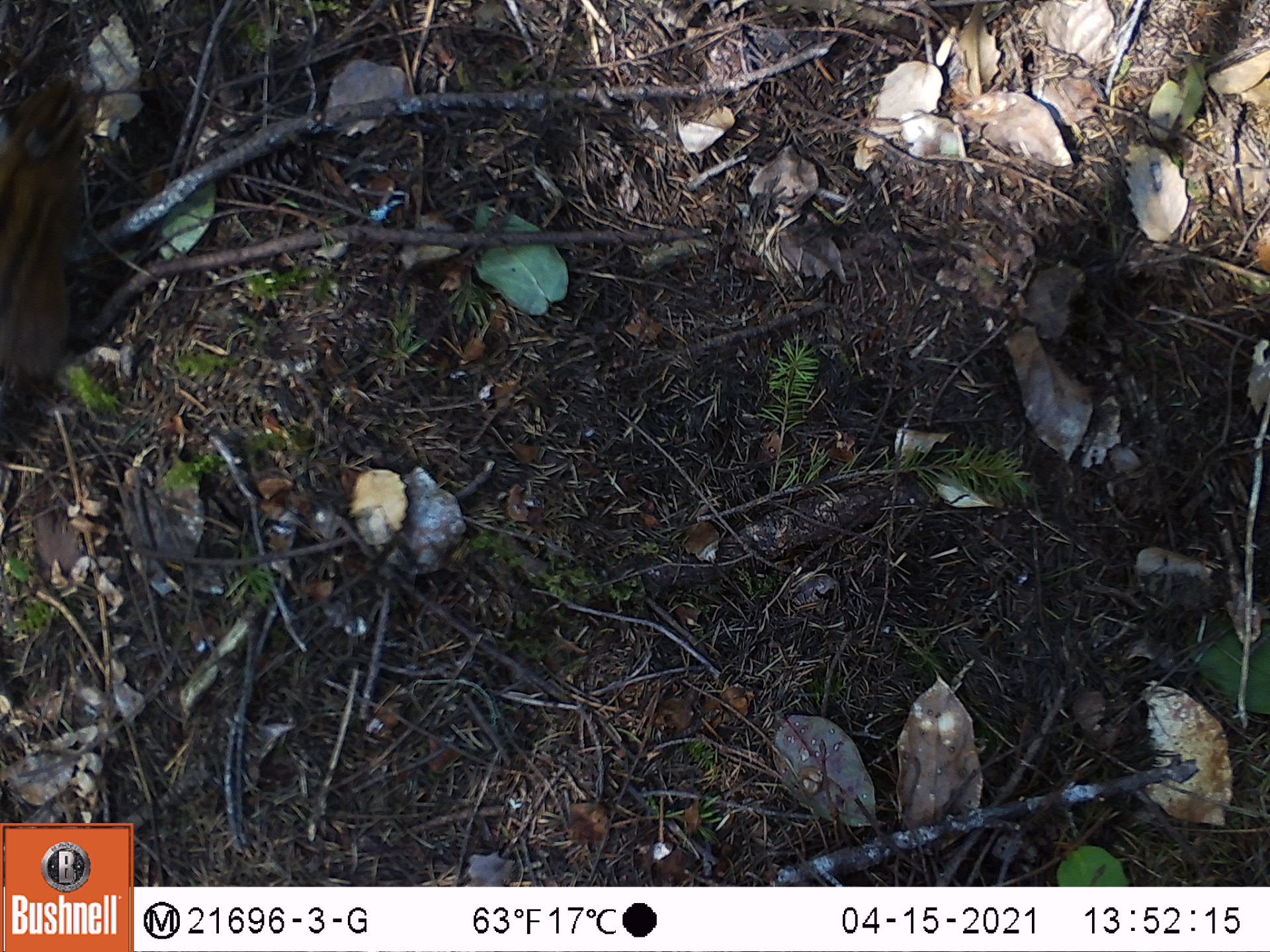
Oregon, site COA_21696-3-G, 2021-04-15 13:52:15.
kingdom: Animalia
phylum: Chordata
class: Mammalia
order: Rodentia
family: Sciuridae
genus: Neotamias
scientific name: Neotamias townsendii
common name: townsend's chipmunk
Townsend's chipmunk (Neotamias townsendii).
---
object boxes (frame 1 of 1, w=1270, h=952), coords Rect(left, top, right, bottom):
townsend's chipmunk: Rect(0, 47, 164, 470)